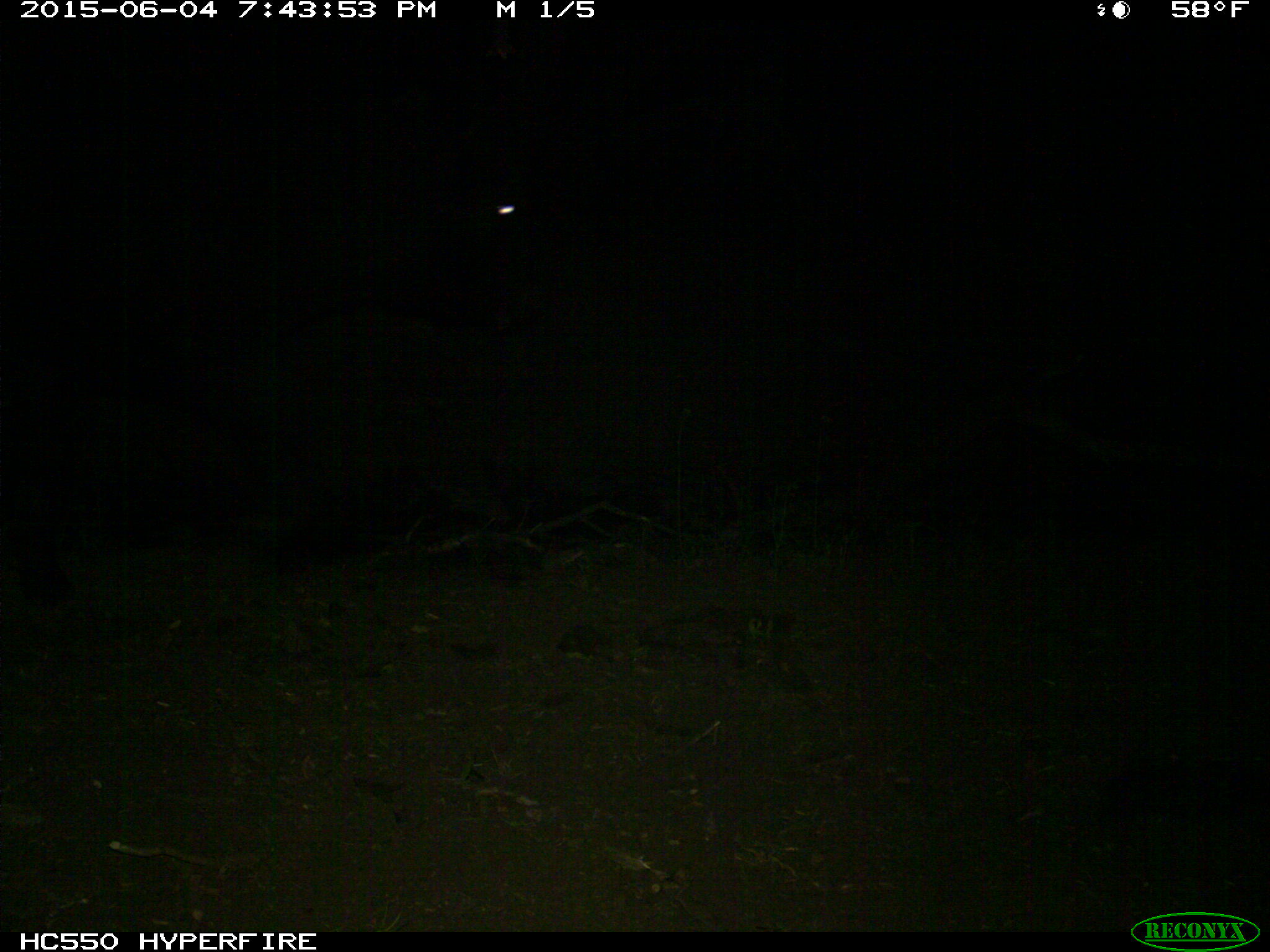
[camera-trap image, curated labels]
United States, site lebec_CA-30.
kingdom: Animalia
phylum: Chordata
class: Mammalia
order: Artiodactyla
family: Bovidae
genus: Bos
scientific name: Bos taurus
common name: domestic cow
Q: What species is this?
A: Bos taurus (domestic cow).